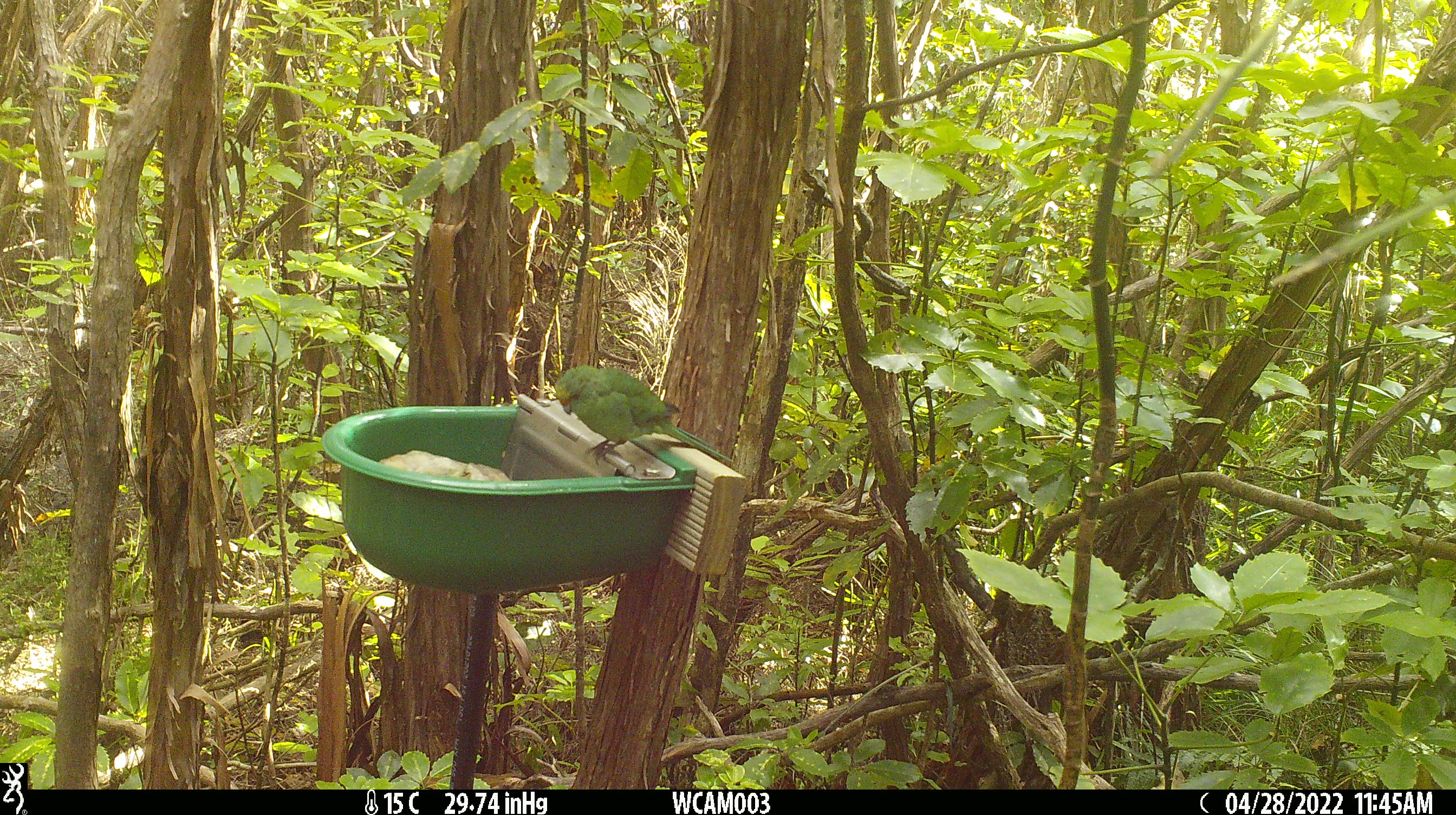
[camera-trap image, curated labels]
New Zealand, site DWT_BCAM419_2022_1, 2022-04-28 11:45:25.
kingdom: Animalia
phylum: Chordata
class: Aves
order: Psittaciformes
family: Psittaculidae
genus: Cyanoramphus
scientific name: Cyanoramphus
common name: parakeet